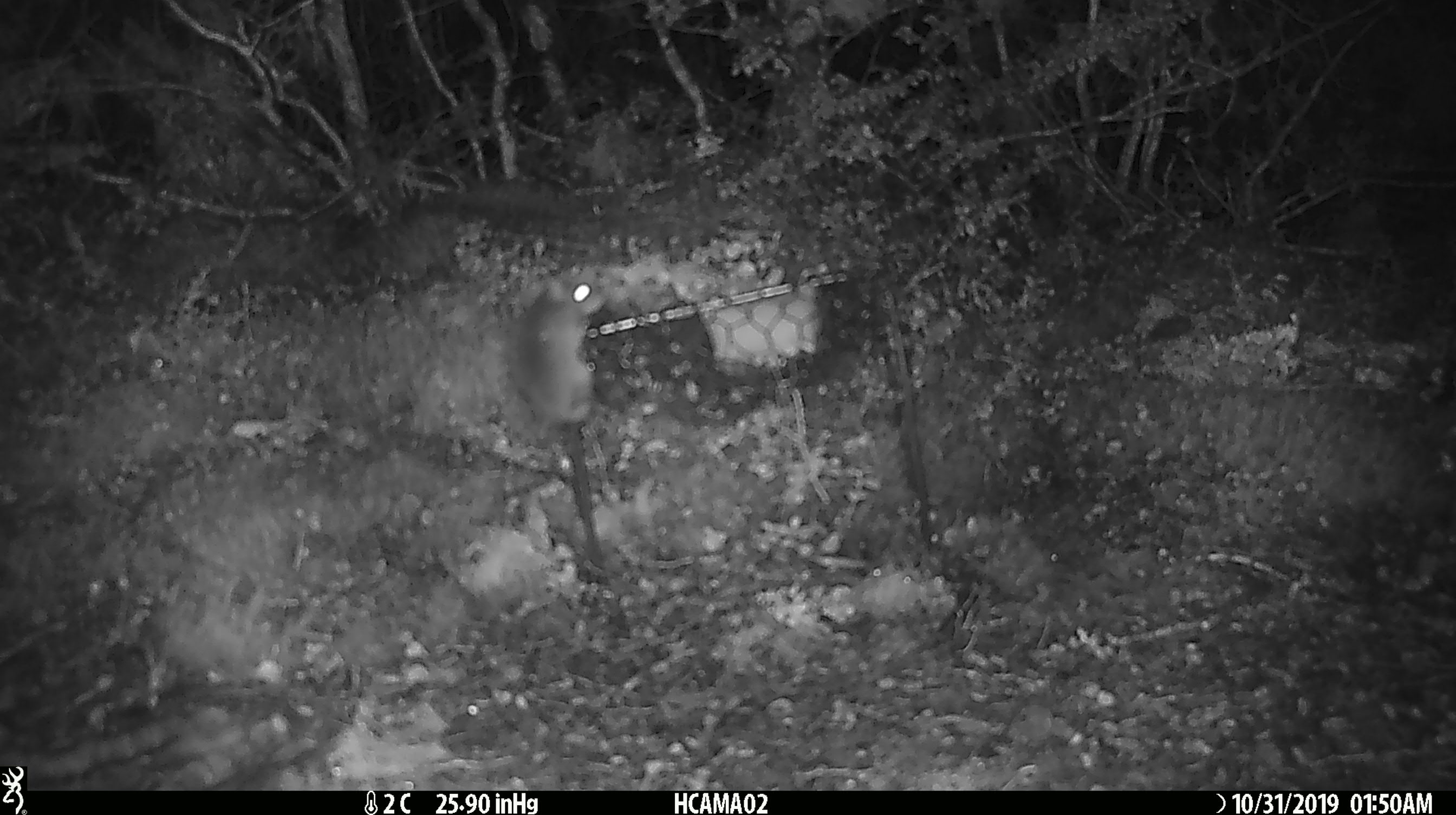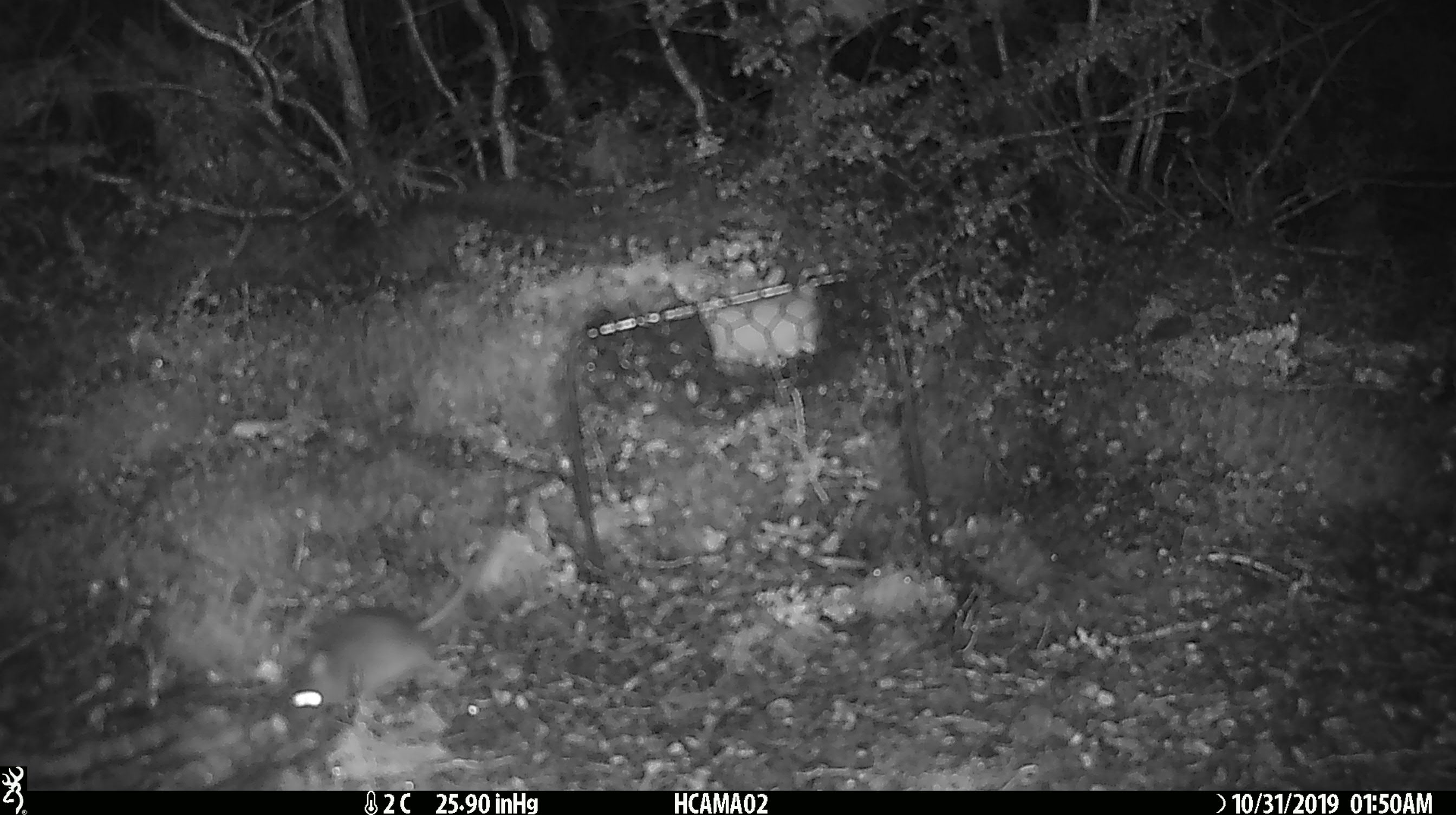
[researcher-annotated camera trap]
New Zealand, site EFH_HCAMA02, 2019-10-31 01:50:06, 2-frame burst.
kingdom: Animalia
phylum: Chordata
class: Mammalia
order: Rodentia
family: Muridae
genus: Mus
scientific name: Mus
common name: mouse